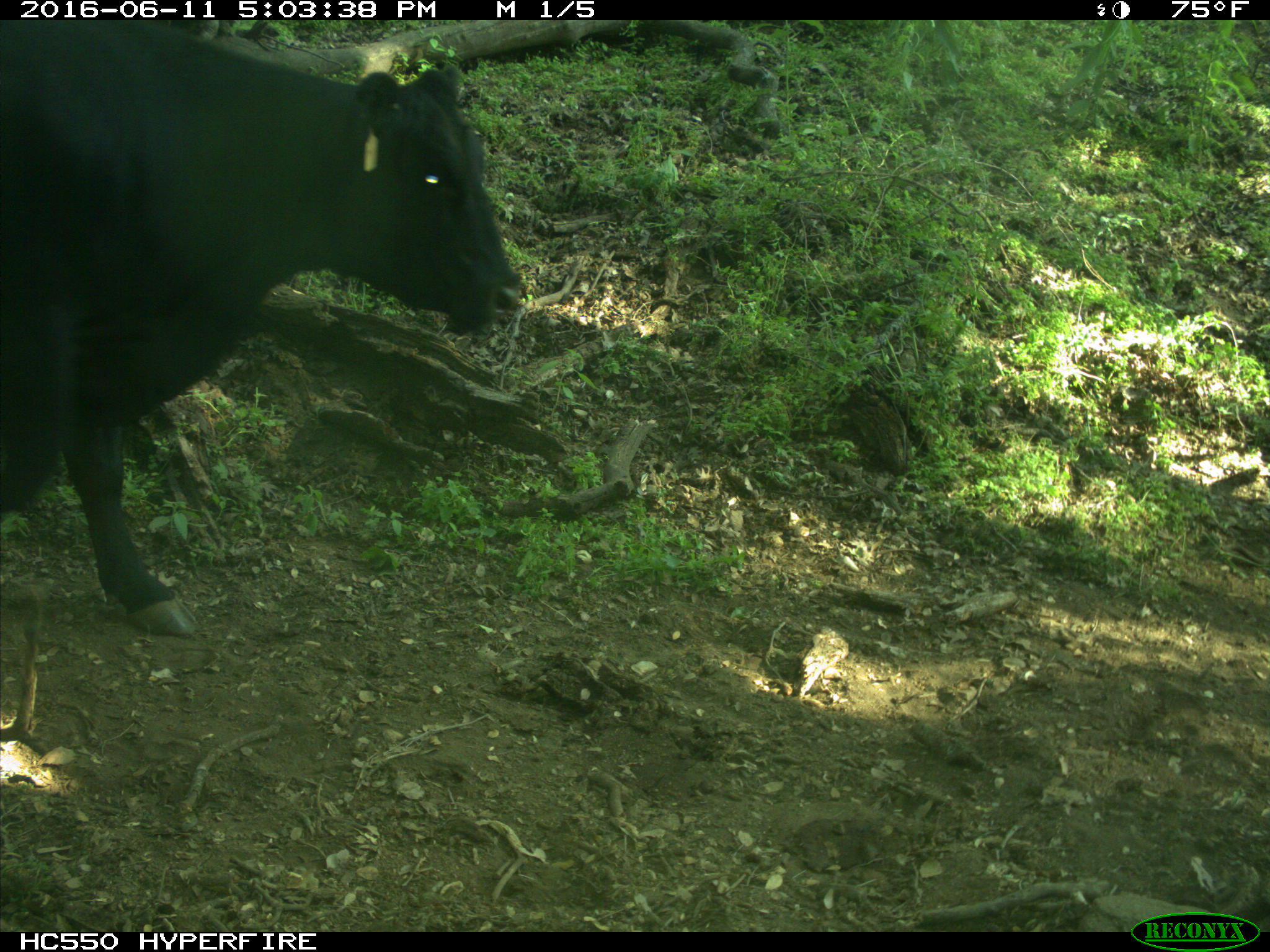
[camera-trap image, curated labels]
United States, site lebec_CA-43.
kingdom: Animalia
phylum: Chordata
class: Mammalia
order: Artiodactyla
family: Bovidae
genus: Bos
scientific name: Bos taurus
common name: domestic cow